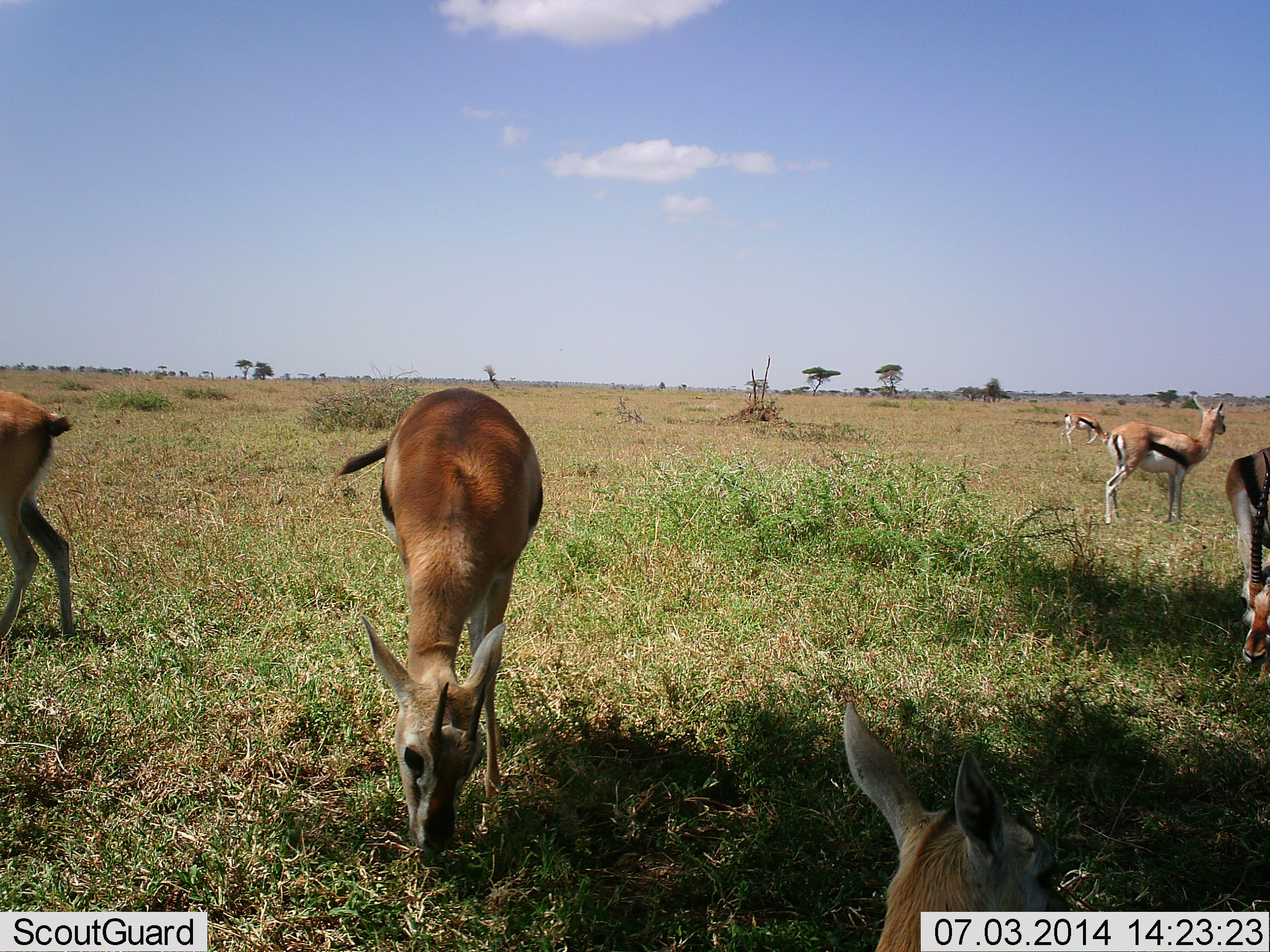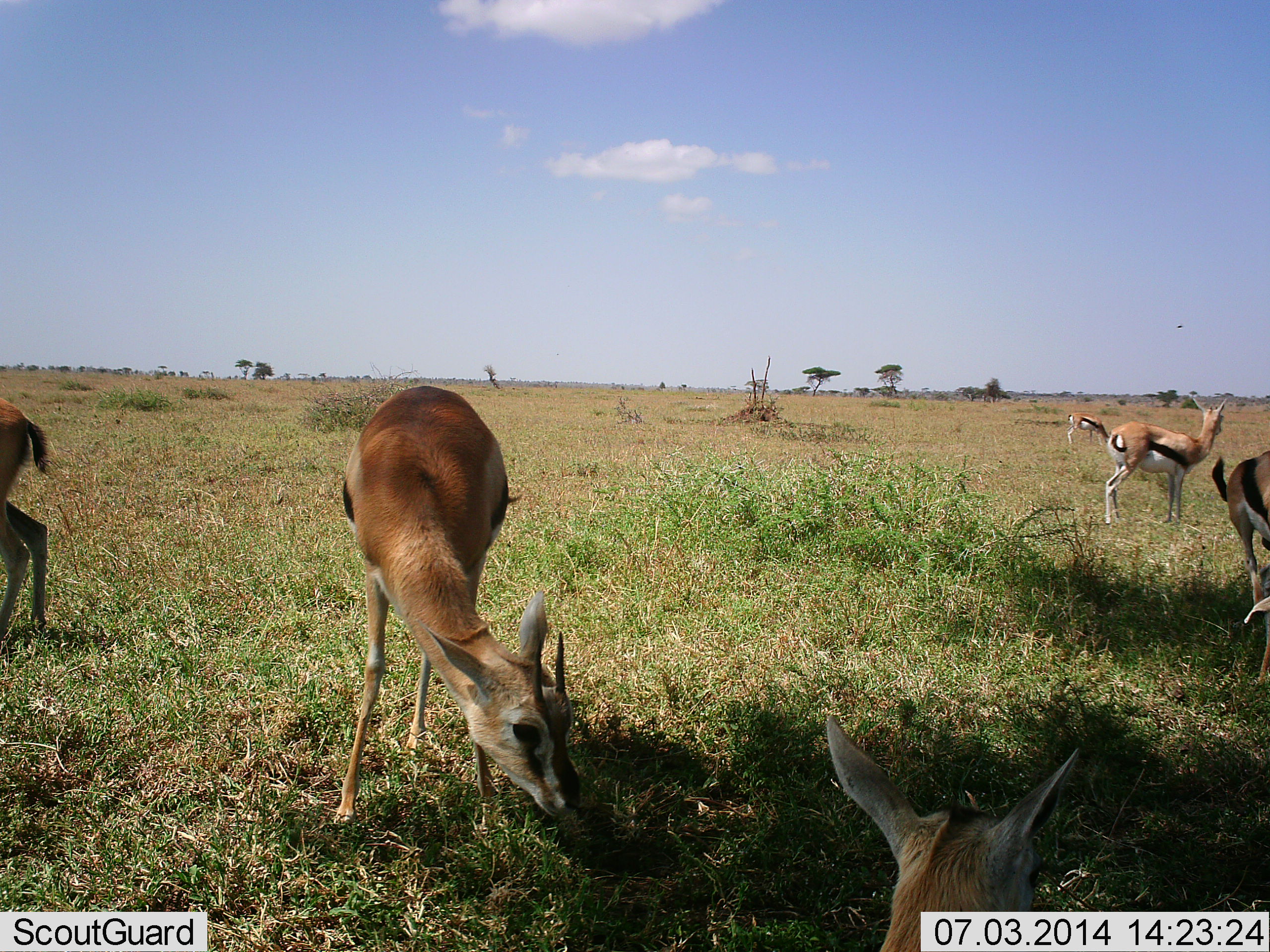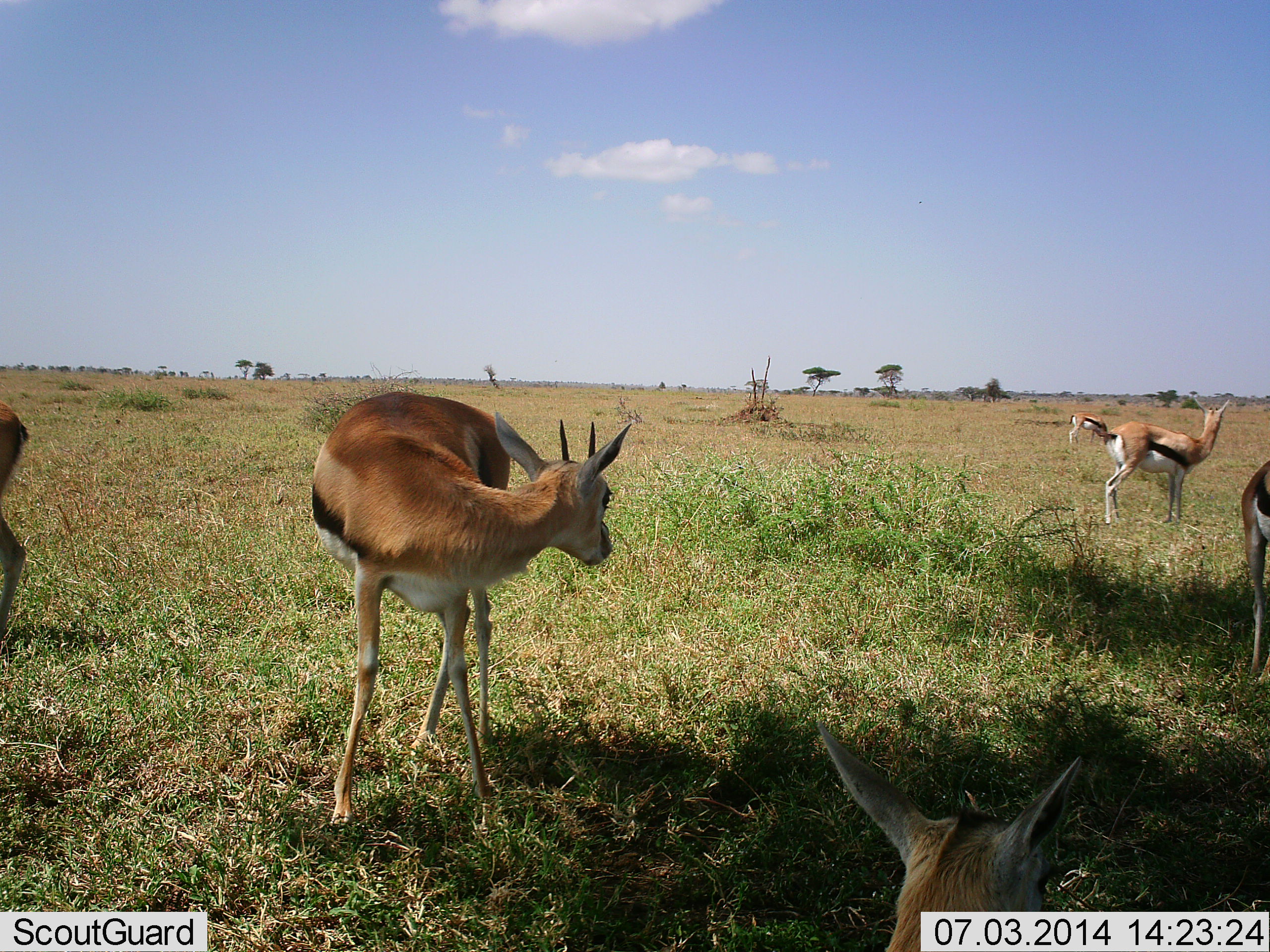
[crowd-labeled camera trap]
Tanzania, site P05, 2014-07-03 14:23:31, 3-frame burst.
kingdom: Animalia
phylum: Chordata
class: Mammalia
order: Artiodactyla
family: Bovidae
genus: Eudorcas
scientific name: Eudorcas thomsonii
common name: thomson's gazelle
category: gazellethomsons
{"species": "gazellethomsons (thomson's gazelle) (Eudorcas thomsonii)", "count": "6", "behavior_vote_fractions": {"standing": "90%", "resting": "30%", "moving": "0%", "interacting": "0%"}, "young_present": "0%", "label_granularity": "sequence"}